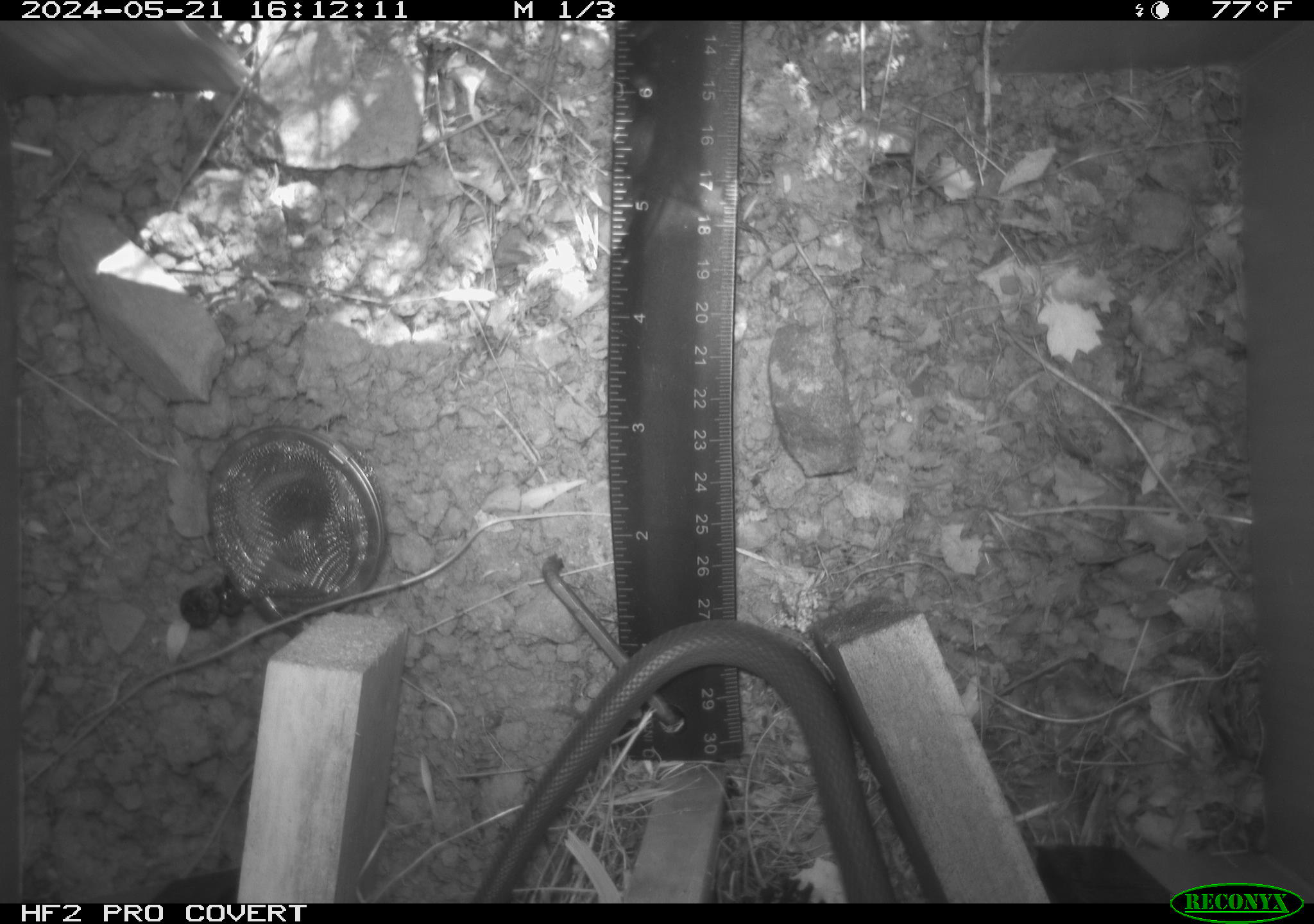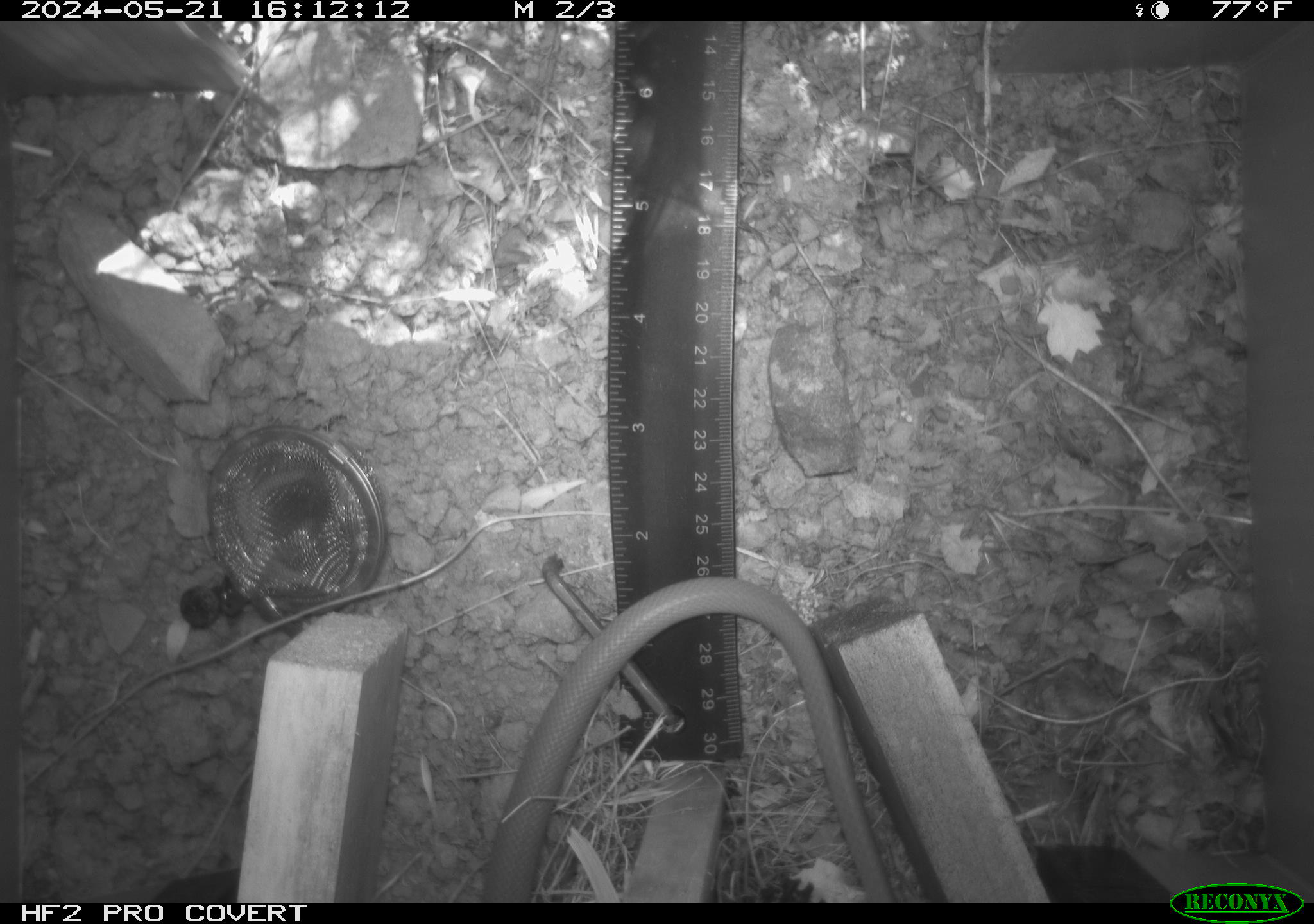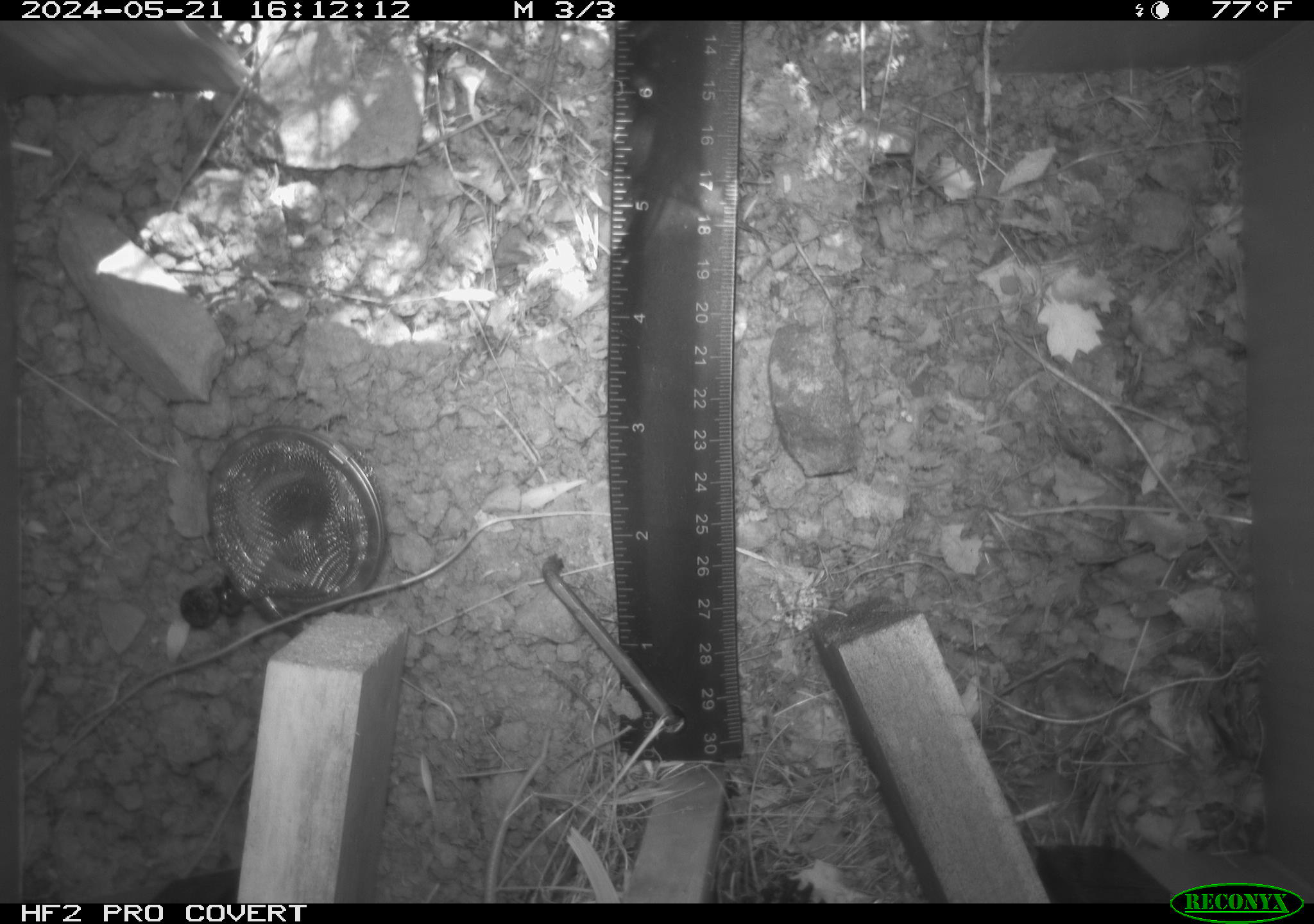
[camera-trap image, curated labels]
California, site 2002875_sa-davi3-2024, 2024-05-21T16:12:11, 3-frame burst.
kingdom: Animalia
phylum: Chordata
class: Reptilia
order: Squamata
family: Colubridae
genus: Coluber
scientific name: Coluber constrictor mormon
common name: western yellow-bellied racer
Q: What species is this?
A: Western yellow-bellied racer (Coluber constrictor mormon).